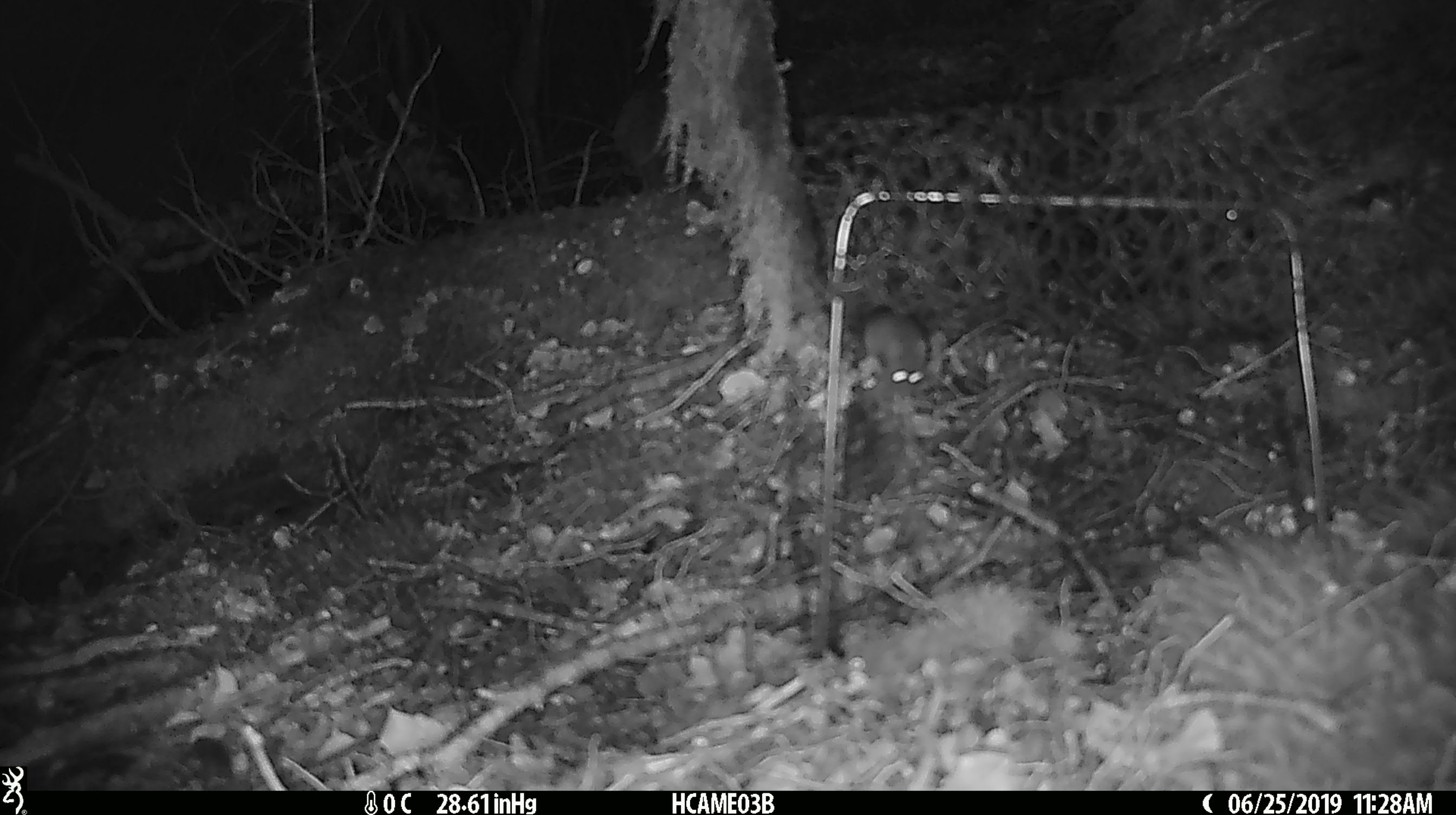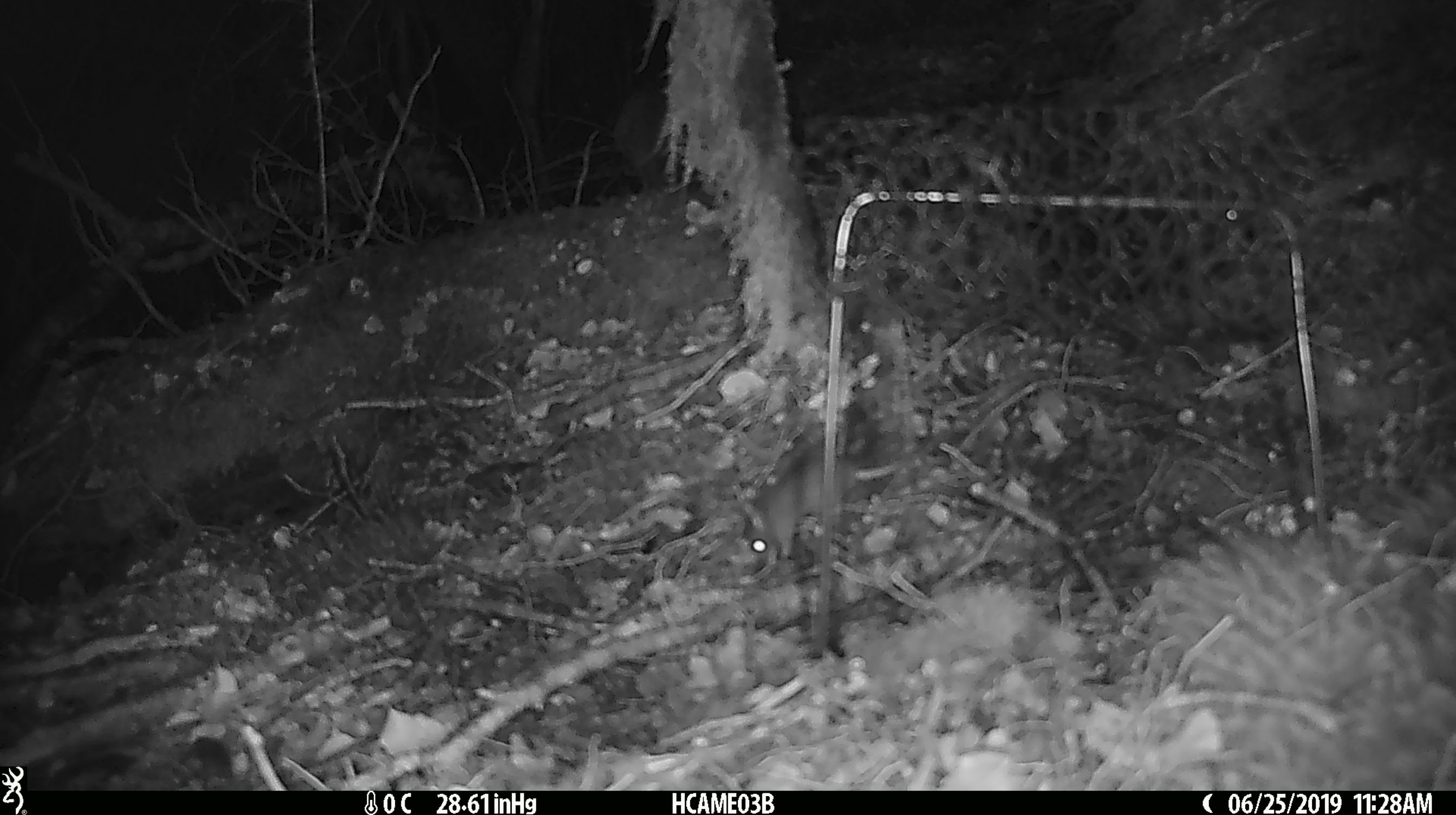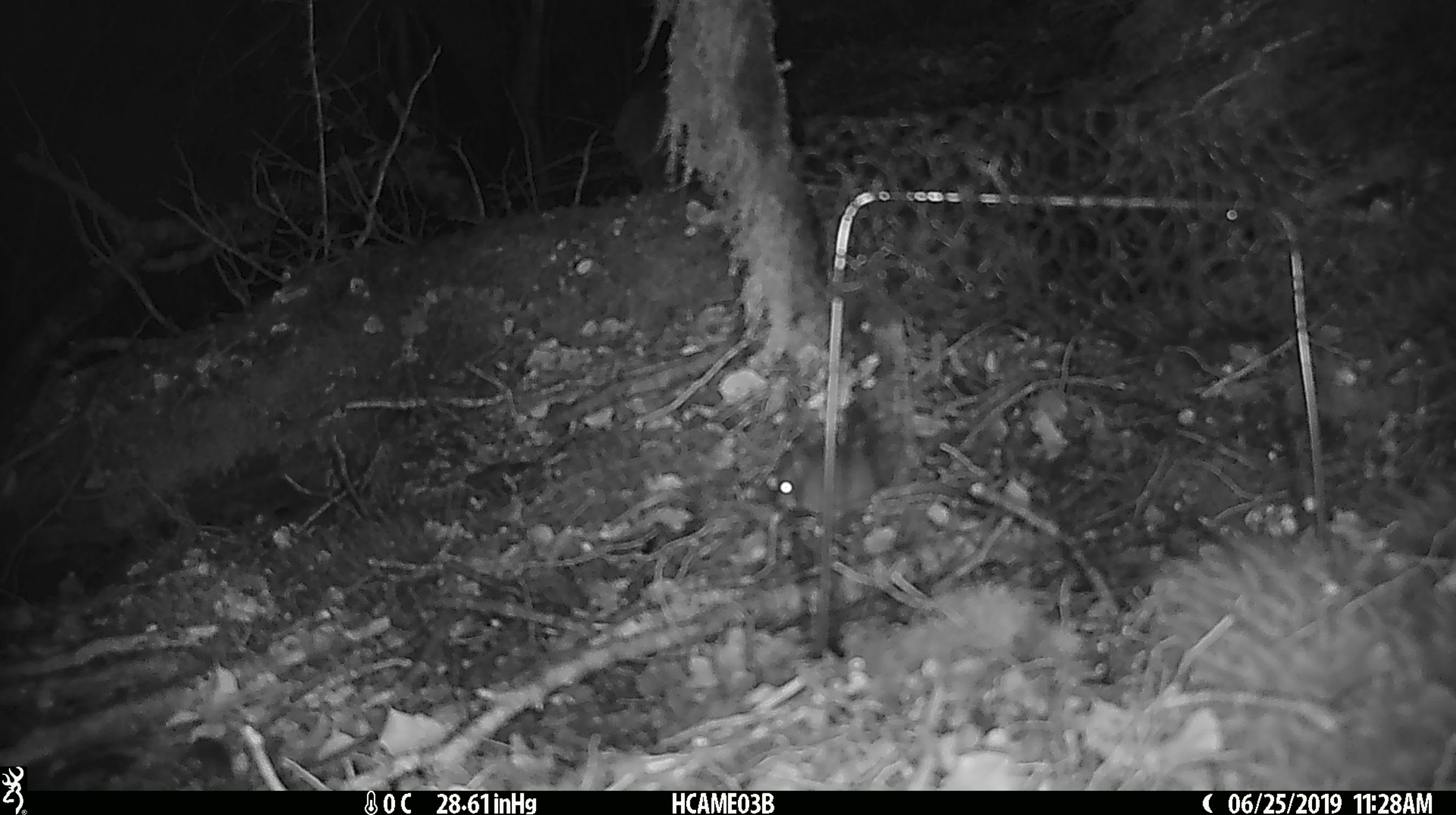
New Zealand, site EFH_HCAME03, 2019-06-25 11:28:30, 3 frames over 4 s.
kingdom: Animalia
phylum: Chordata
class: Mammalia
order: Rodentia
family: Muridae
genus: Mus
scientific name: Mus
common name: mouse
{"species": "mouse (Mus)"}